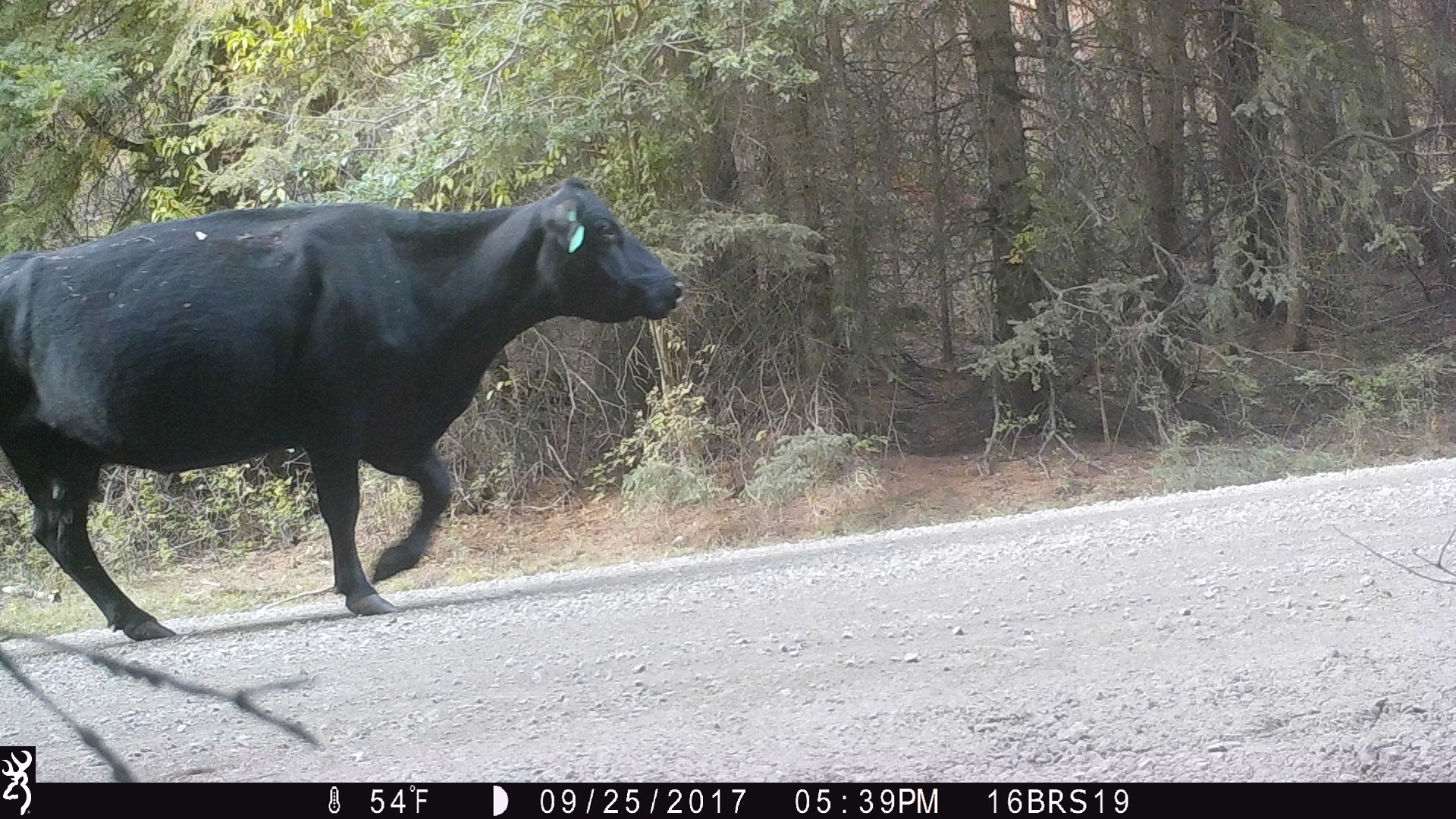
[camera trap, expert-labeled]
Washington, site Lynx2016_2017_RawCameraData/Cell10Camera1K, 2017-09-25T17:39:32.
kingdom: Animalia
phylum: Chordata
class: Mammalia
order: Artiodactyla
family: Bovidae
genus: Bos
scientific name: Bos taurus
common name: domestic cattle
Domestic cattle (Bos taurus). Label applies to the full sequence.